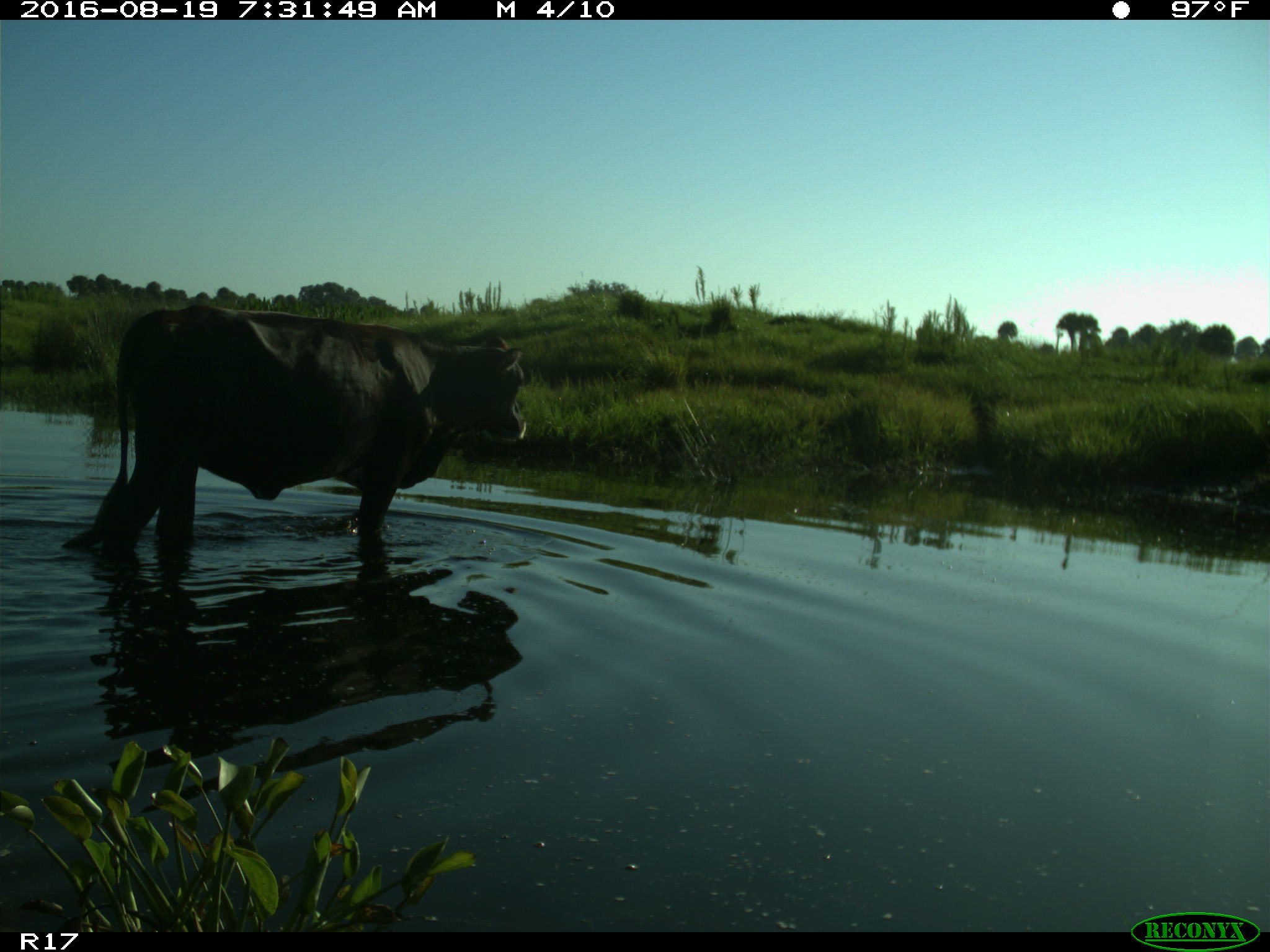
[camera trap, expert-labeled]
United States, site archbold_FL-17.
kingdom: Animalia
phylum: Chordata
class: Mammalia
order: Artiodactyla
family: Bovidae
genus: Bos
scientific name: Bos taurus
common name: domestic cow